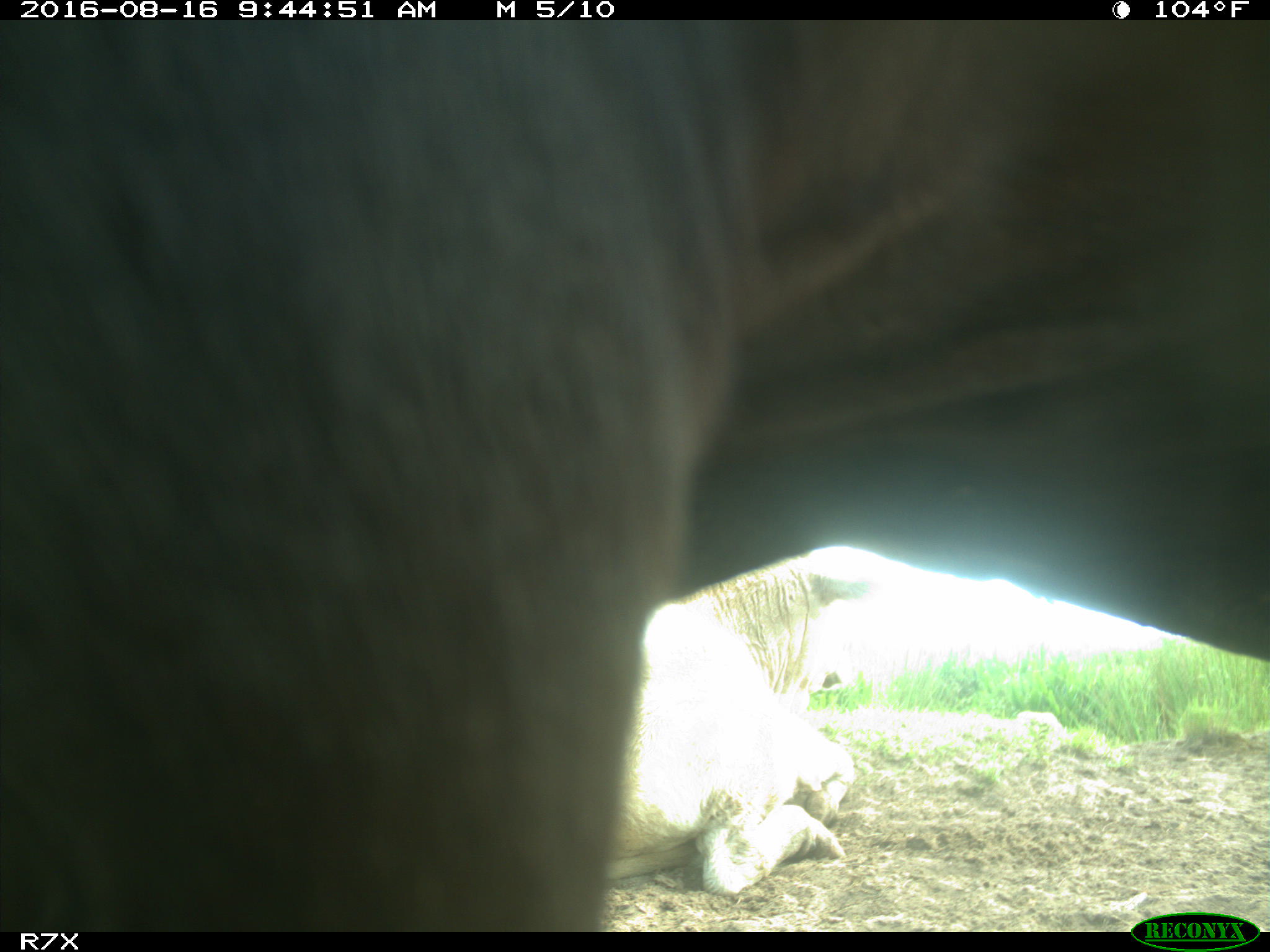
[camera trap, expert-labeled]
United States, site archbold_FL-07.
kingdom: Animalia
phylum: Chordata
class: Mammalia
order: Artiodactyla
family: Bovidae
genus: Bos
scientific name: Bos taurus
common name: domestic cow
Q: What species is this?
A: Bos taurus (domestic cow).